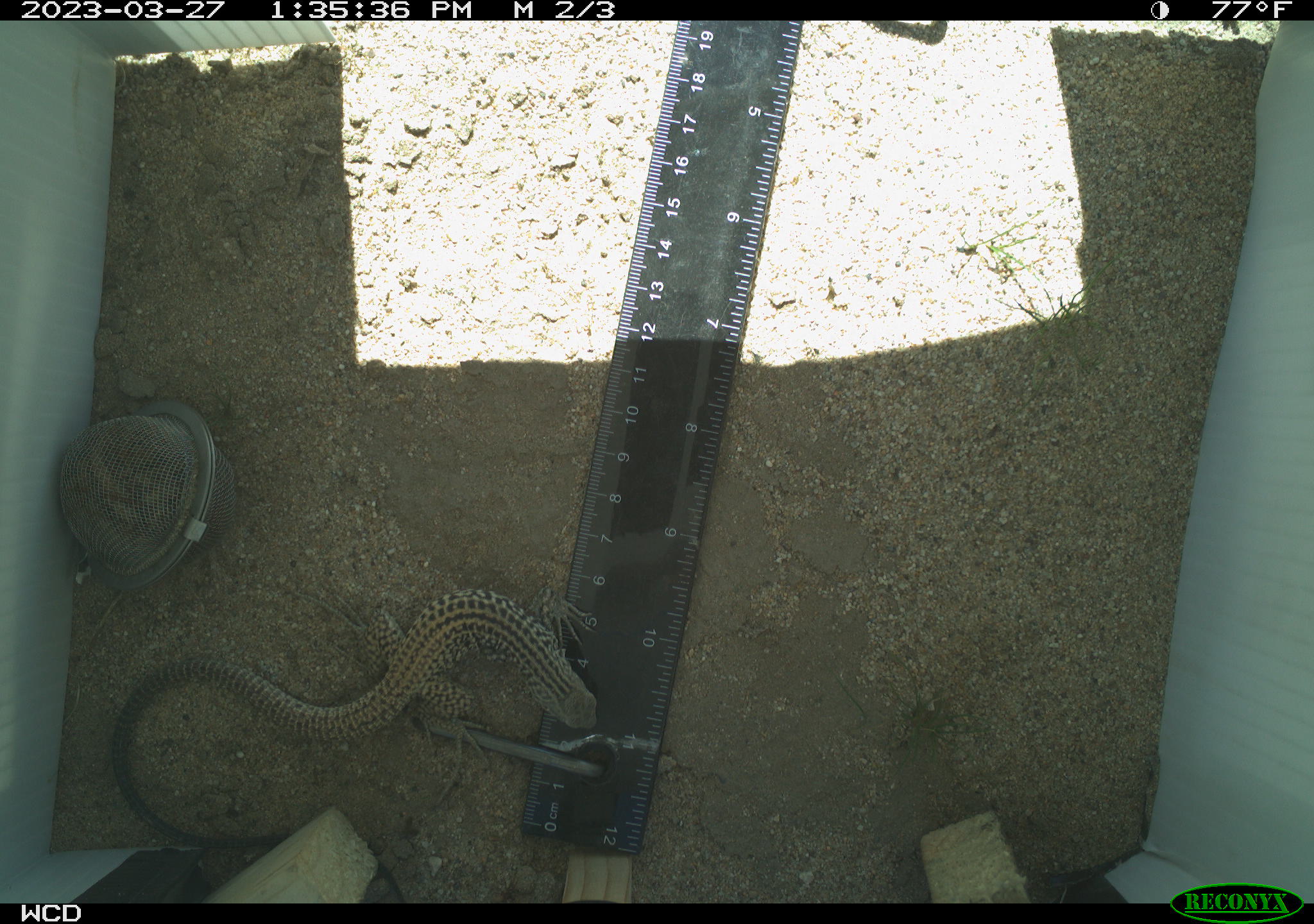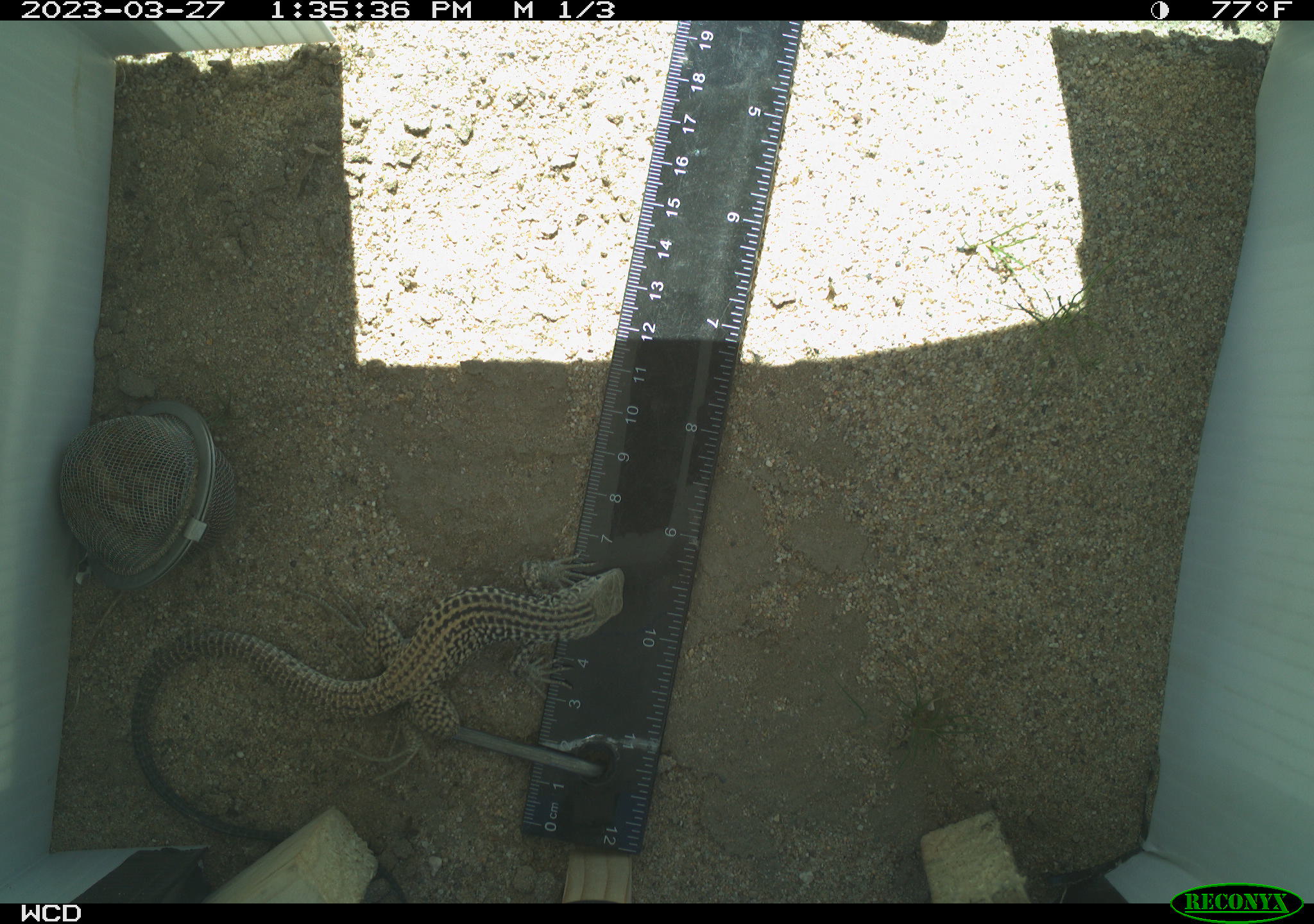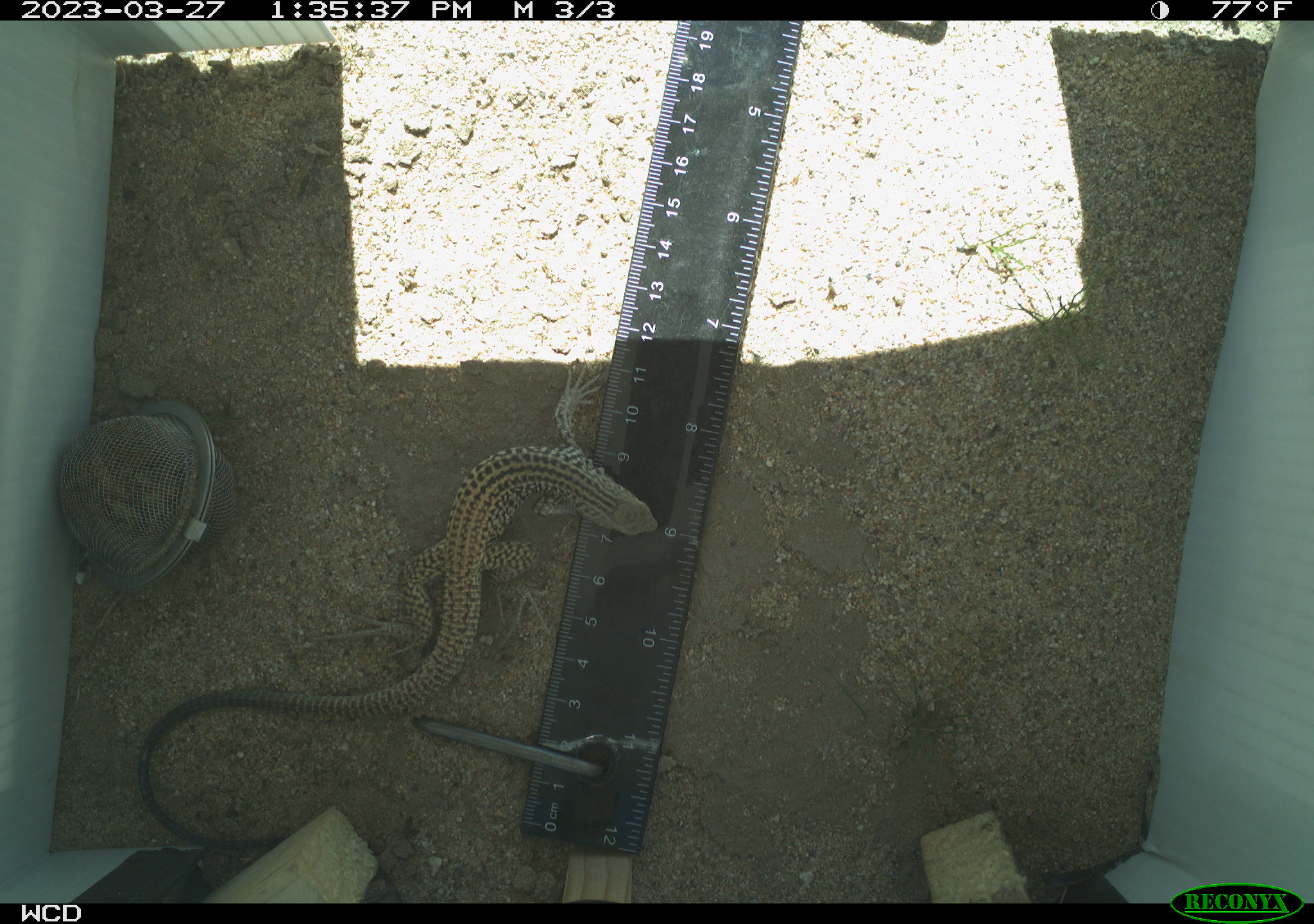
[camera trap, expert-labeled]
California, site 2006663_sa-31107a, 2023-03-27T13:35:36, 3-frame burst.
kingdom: Animalia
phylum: Chordata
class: Reptilia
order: Squamata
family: Teiidae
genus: Aspidoscelis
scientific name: Aspidoscelis tigris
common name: western whiptail